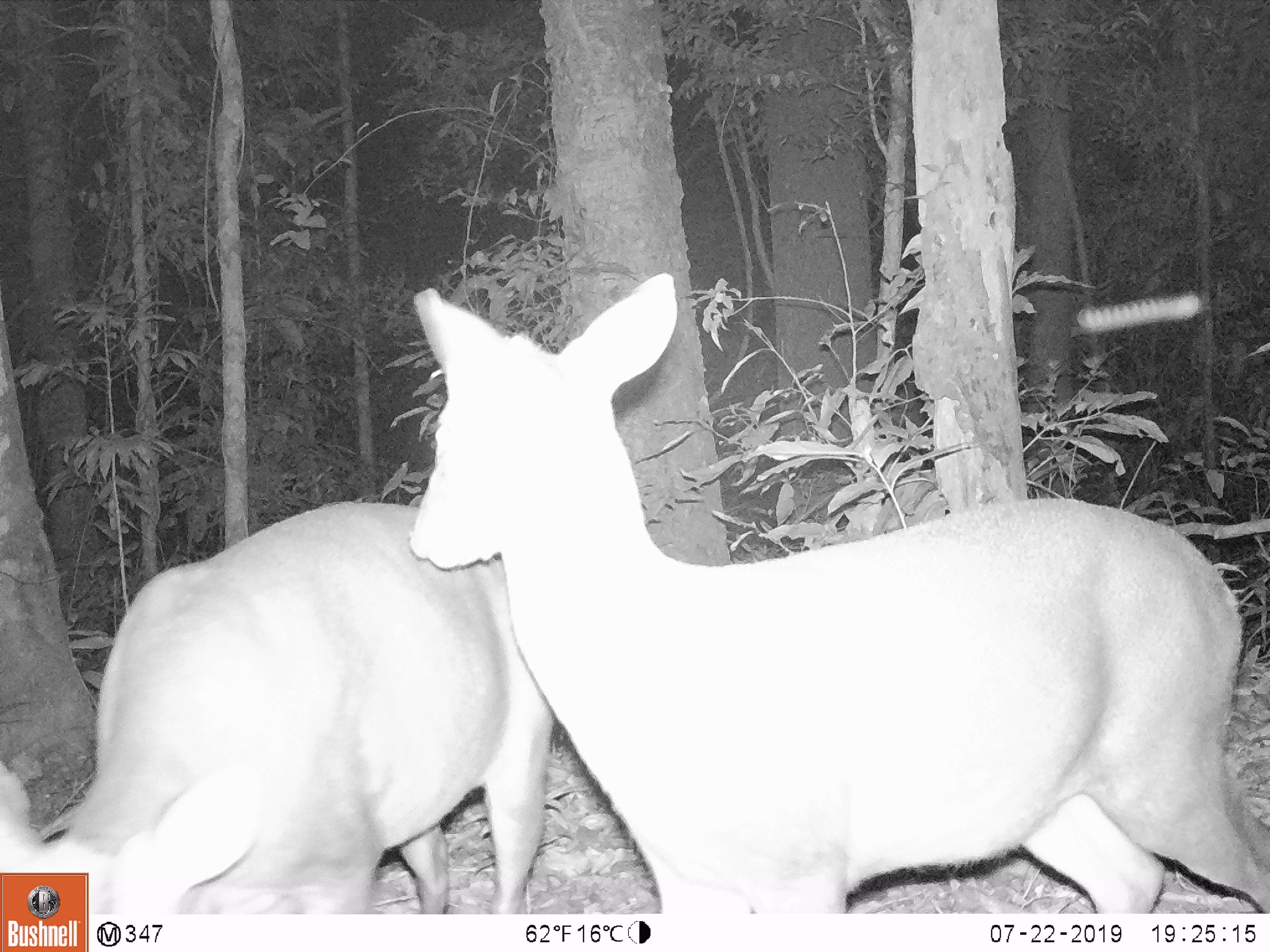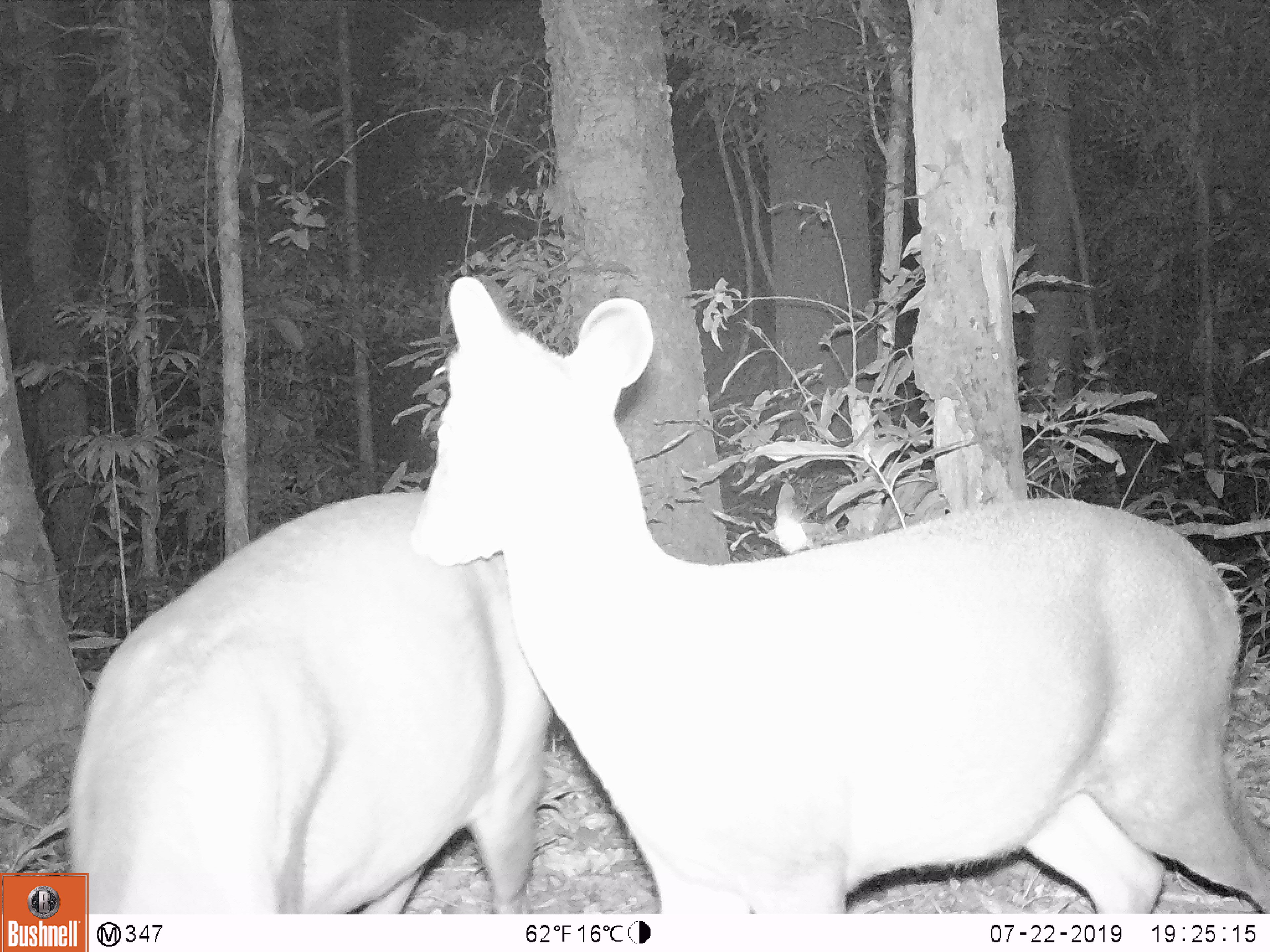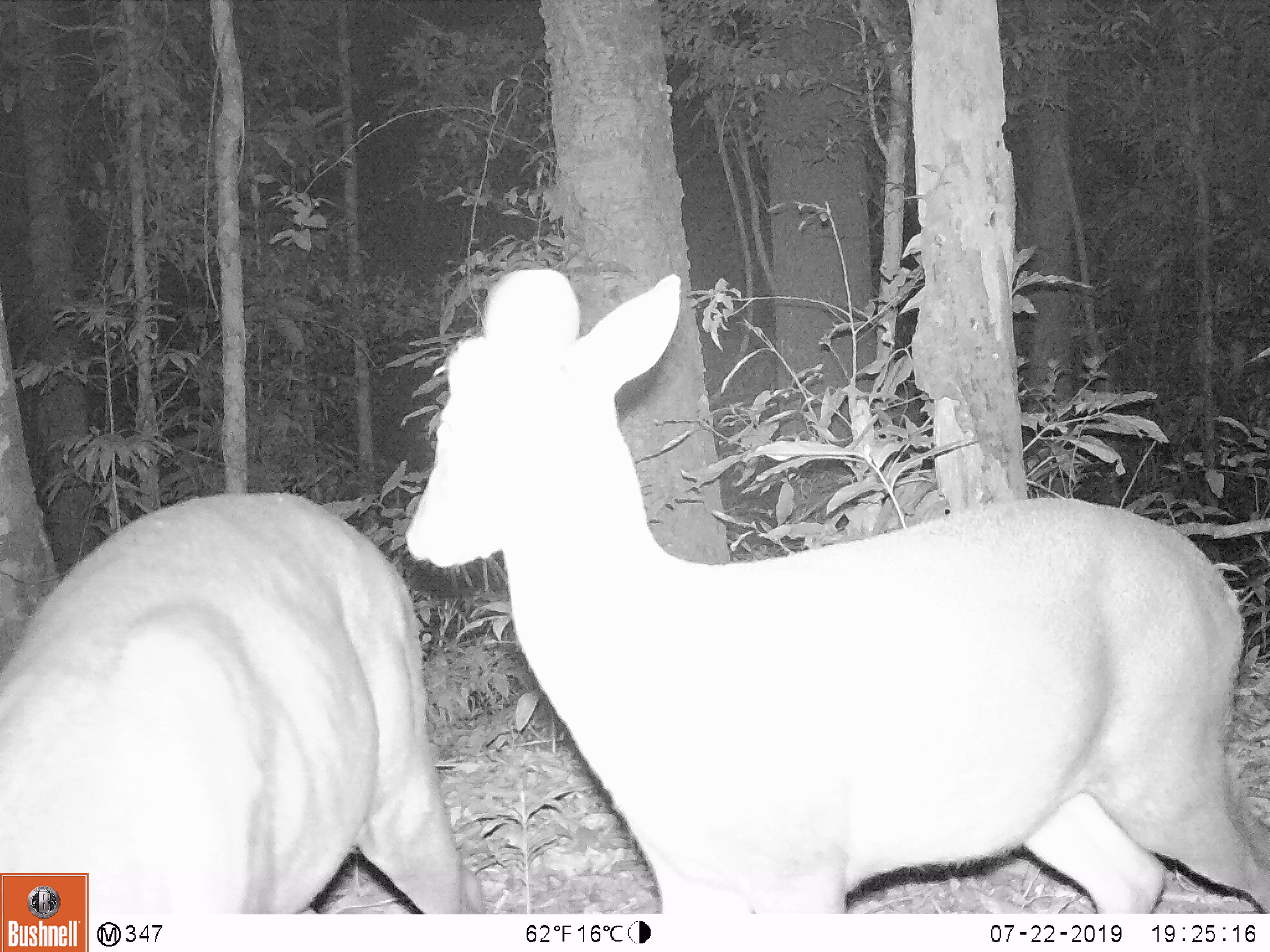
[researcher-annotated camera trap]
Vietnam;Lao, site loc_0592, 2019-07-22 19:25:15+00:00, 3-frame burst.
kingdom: Animalia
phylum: Chordata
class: Mammalia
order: Artiodactyla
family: Cervidae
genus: Muntiacus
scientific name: Muntiacus rooseveltorum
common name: roosevelt's muntjac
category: roosevelts muntjac group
Roosevelts muntjac group (roosevelt's muntjac) (Muntiacus rooseveltorum). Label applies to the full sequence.